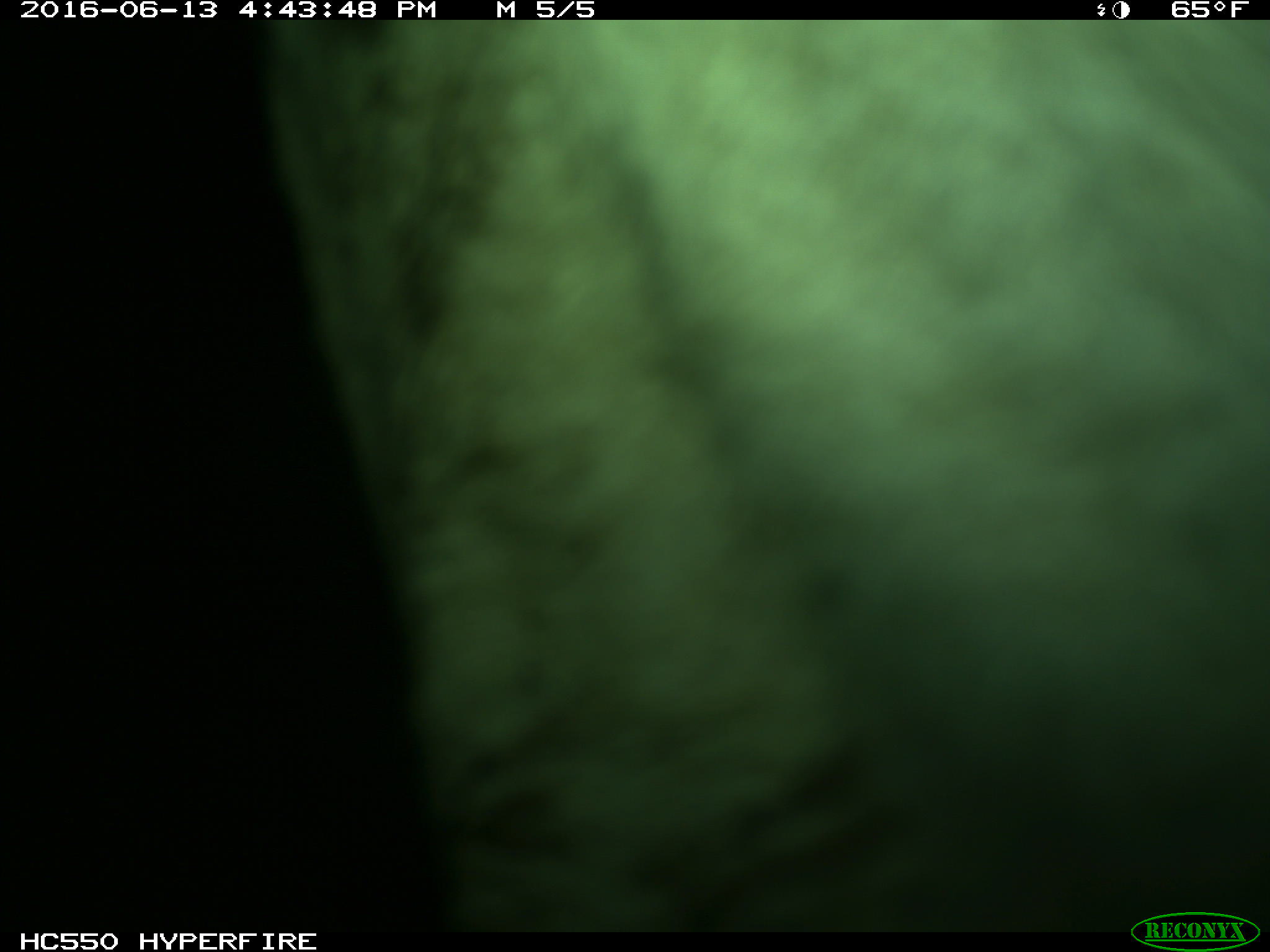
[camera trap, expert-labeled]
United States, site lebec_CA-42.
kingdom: Animalia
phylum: Chordata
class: Mammalia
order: Artiodactyla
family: Bovidae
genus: Bos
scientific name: Bos taurus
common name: domestic cow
Bos taurus (domestic cow).